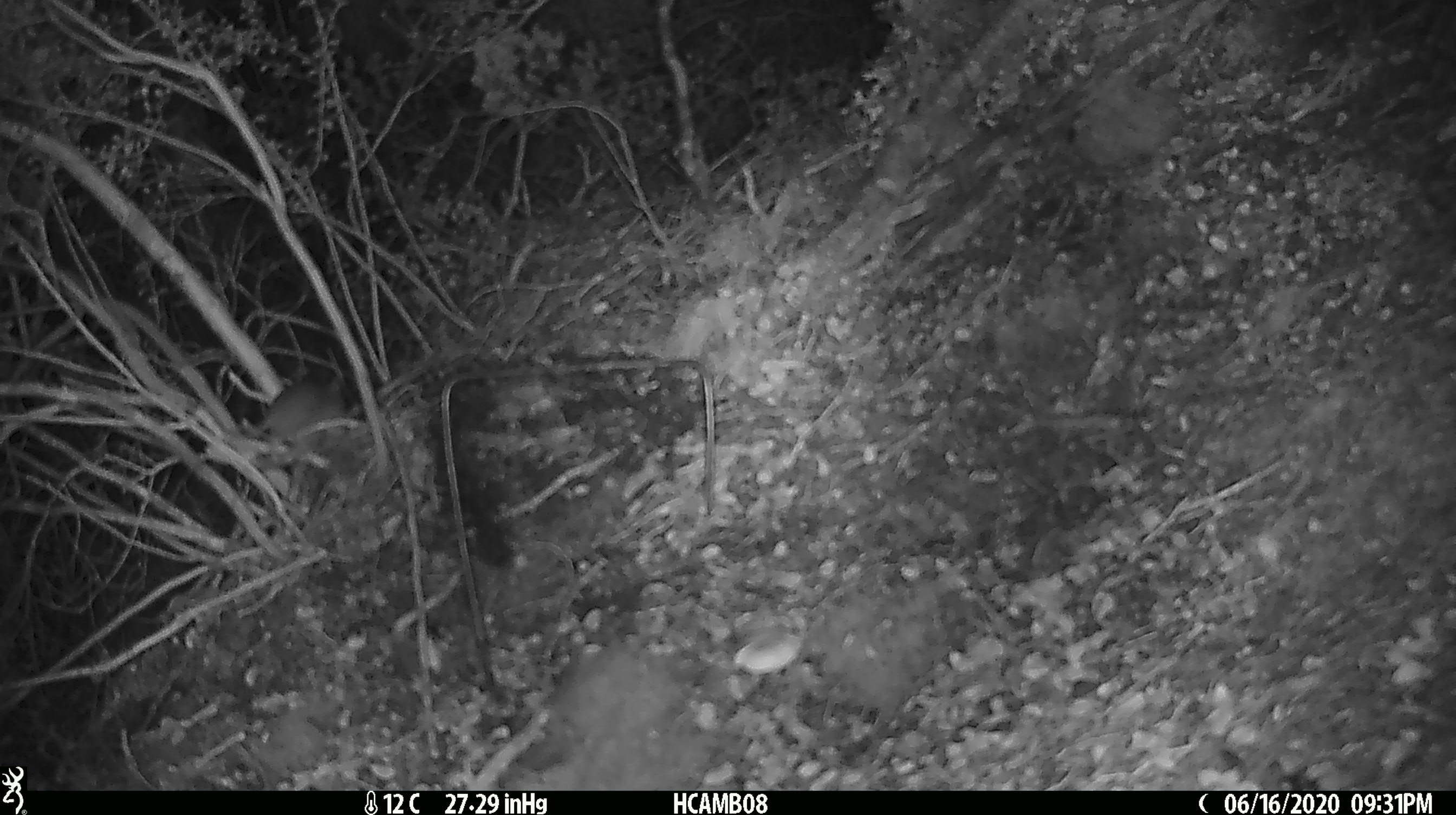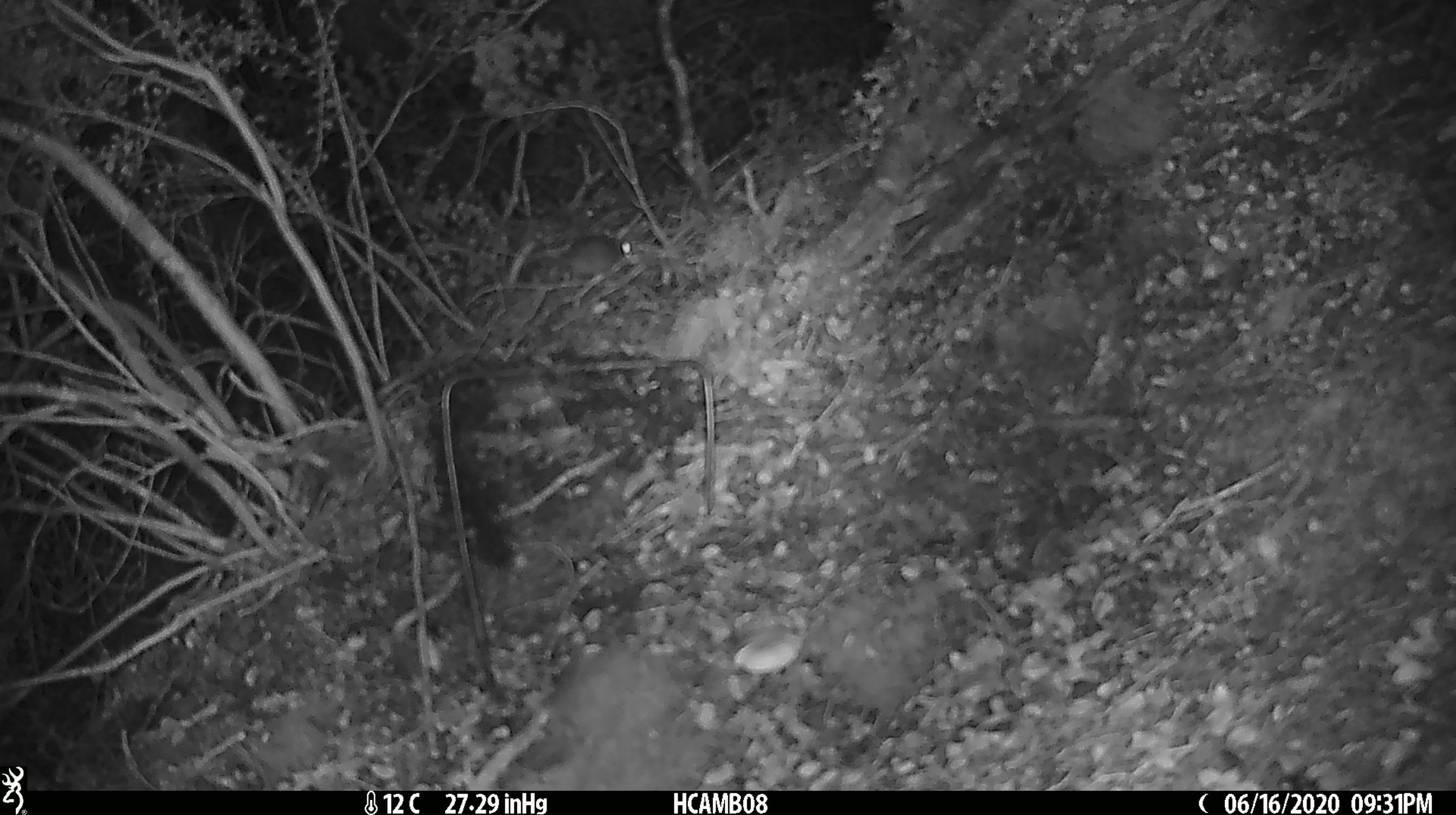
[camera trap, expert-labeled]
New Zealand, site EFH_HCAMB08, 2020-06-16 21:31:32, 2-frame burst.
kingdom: Animalia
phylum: Chordata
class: Mammalia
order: Rodentia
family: Muridae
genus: Mus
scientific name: Mus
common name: mouse